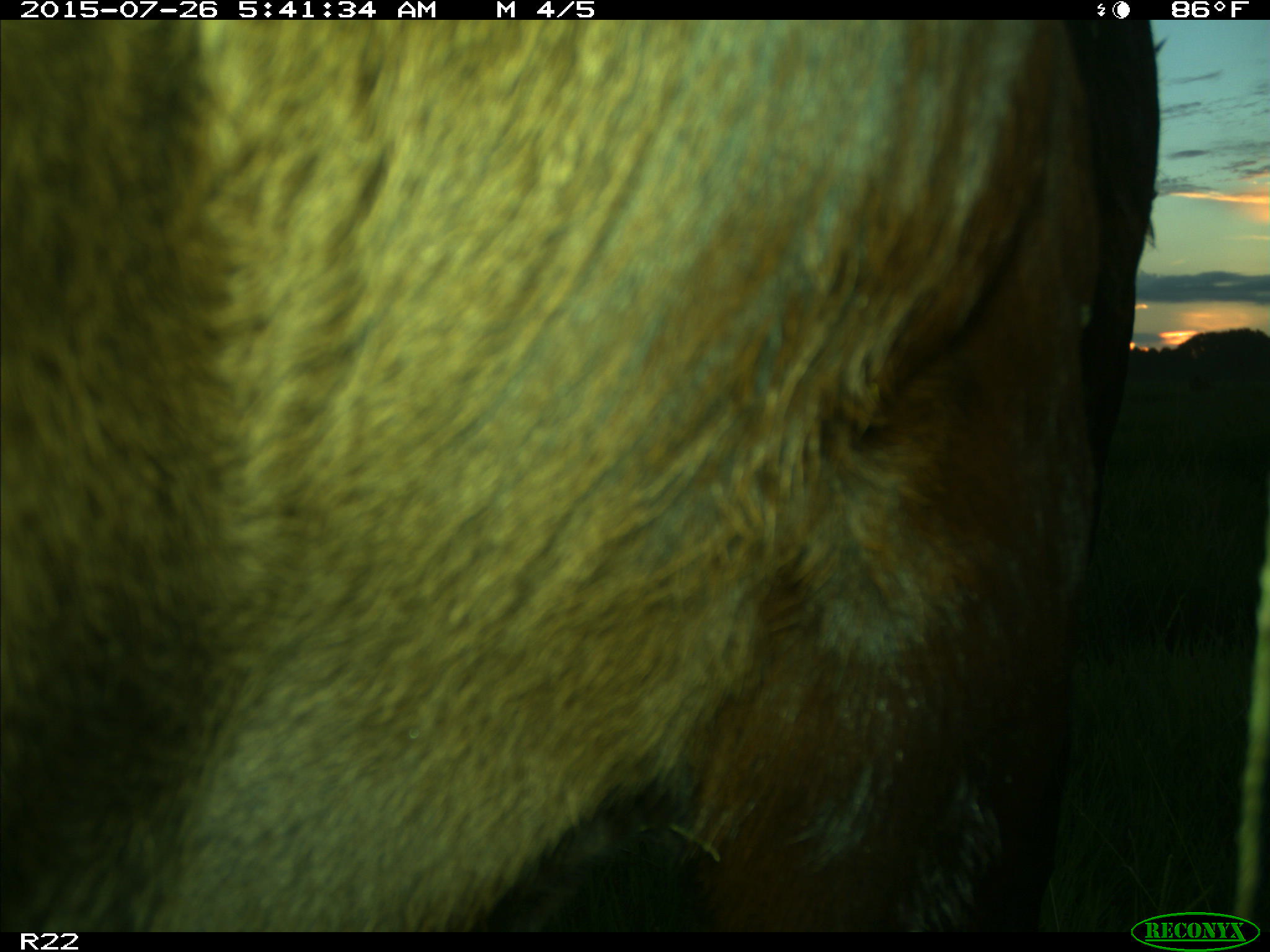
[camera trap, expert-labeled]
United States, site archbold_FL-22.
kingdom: Animalia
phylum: Chordata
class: Mammalia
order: Artiodactyla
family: Bovidae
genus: Bos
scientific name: Bos taurus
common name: domestic cow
Bos taurus (domestic cow).